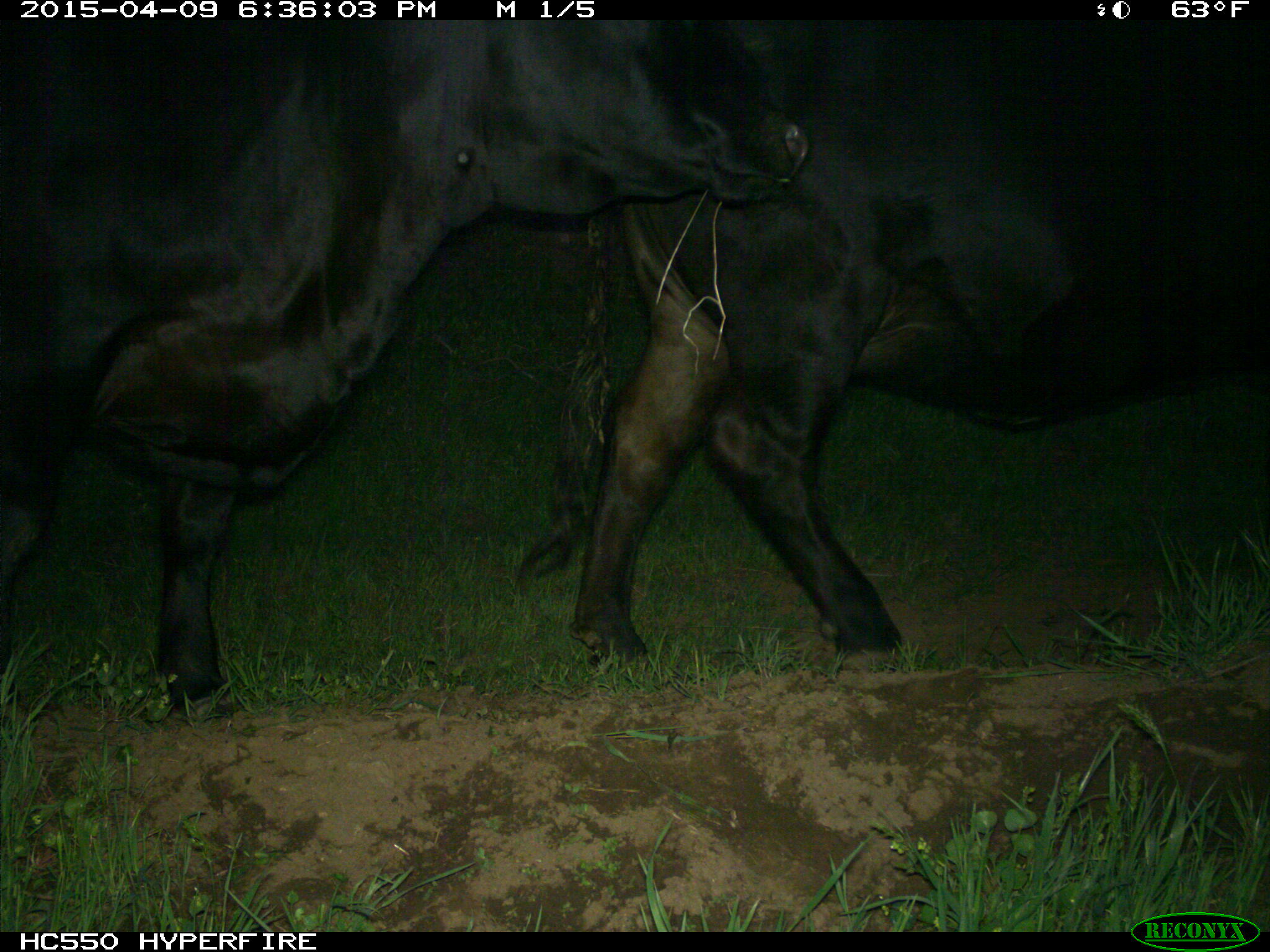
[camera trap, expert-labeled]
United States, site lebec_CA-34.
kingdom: Animalia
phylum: Chordata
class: Mammalia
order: Artiodactyla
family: Bovidae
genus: Bos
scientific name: Bos taurus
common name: domestic cow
Bos taurus (domestic cow).